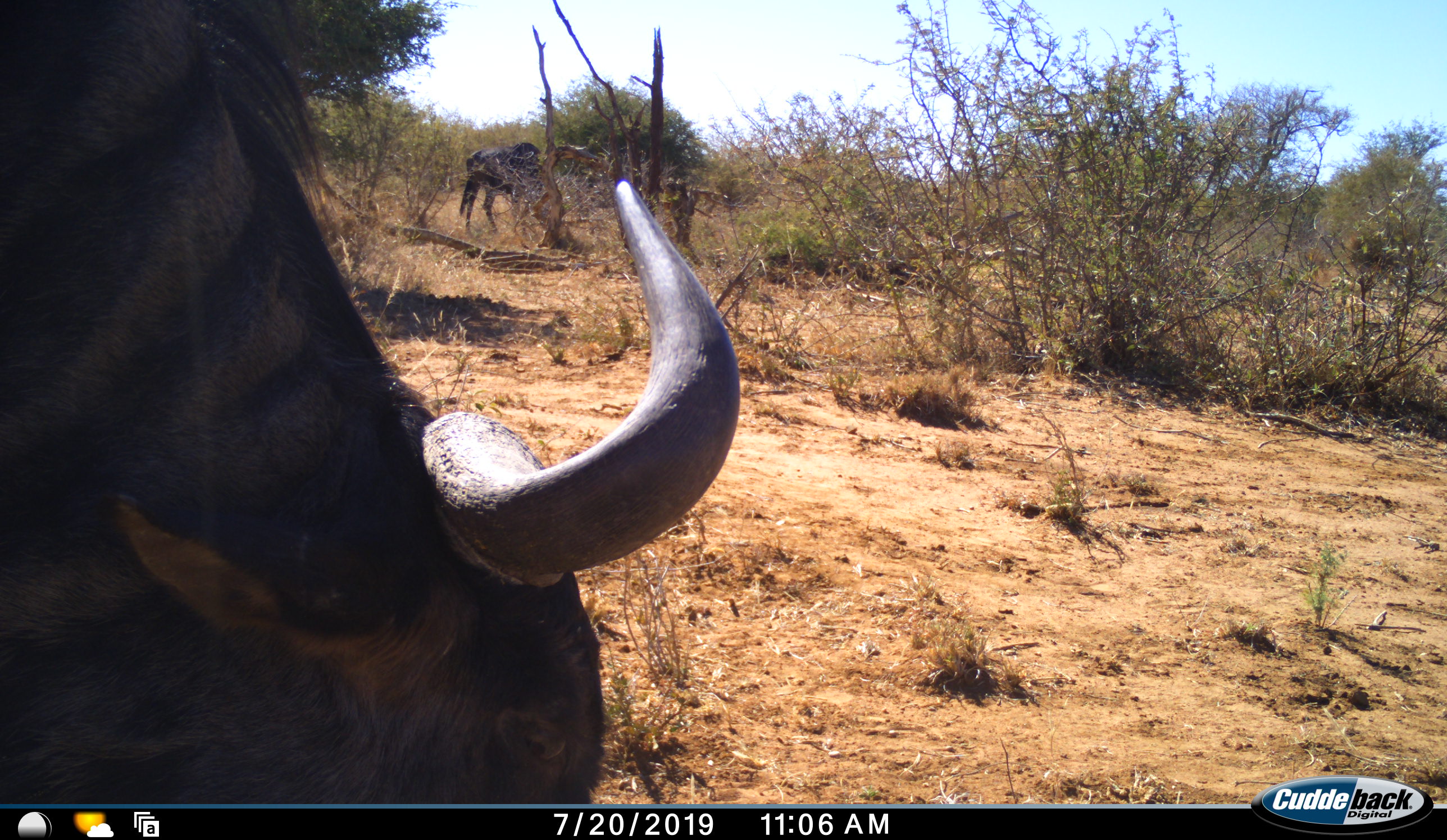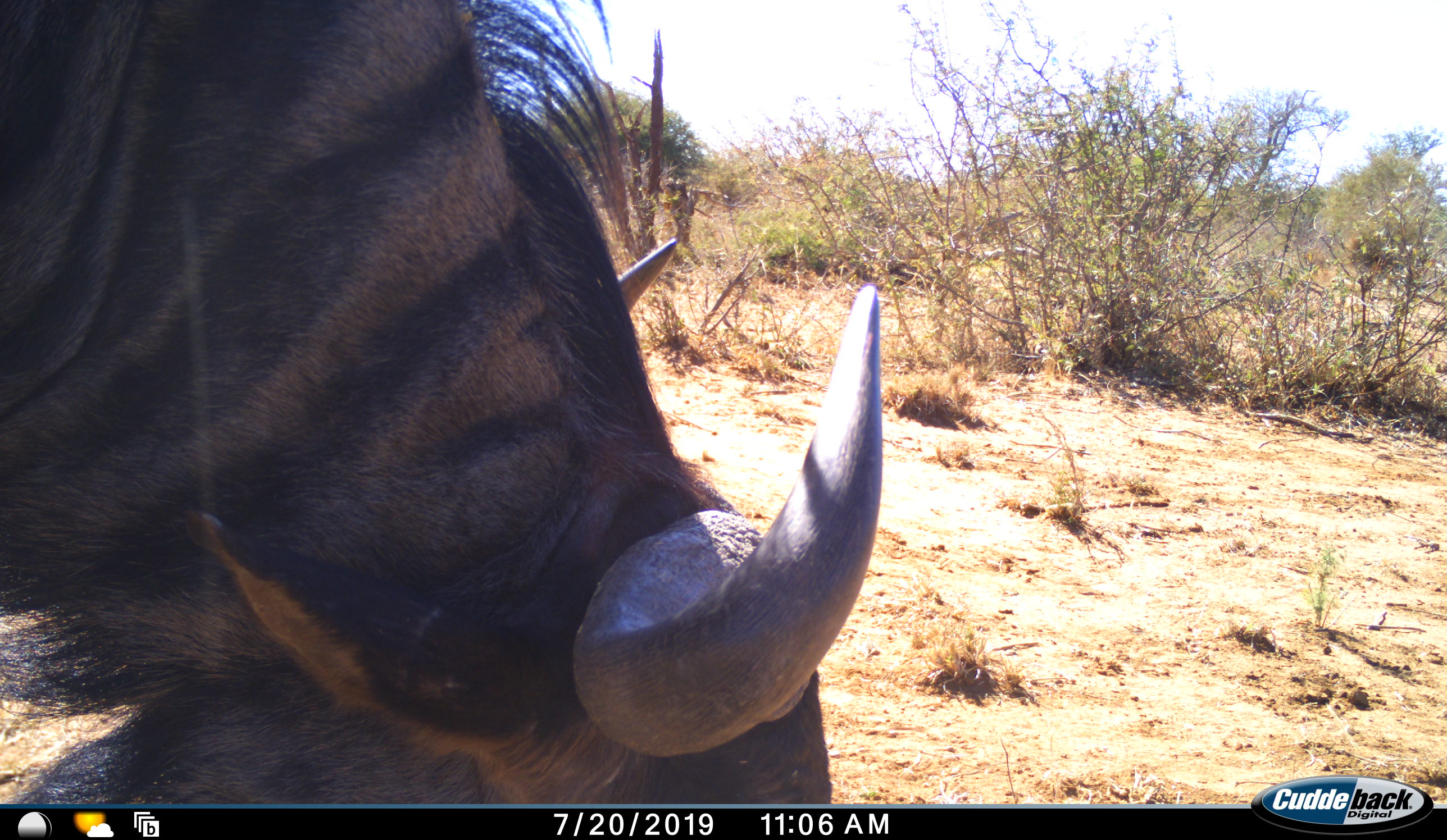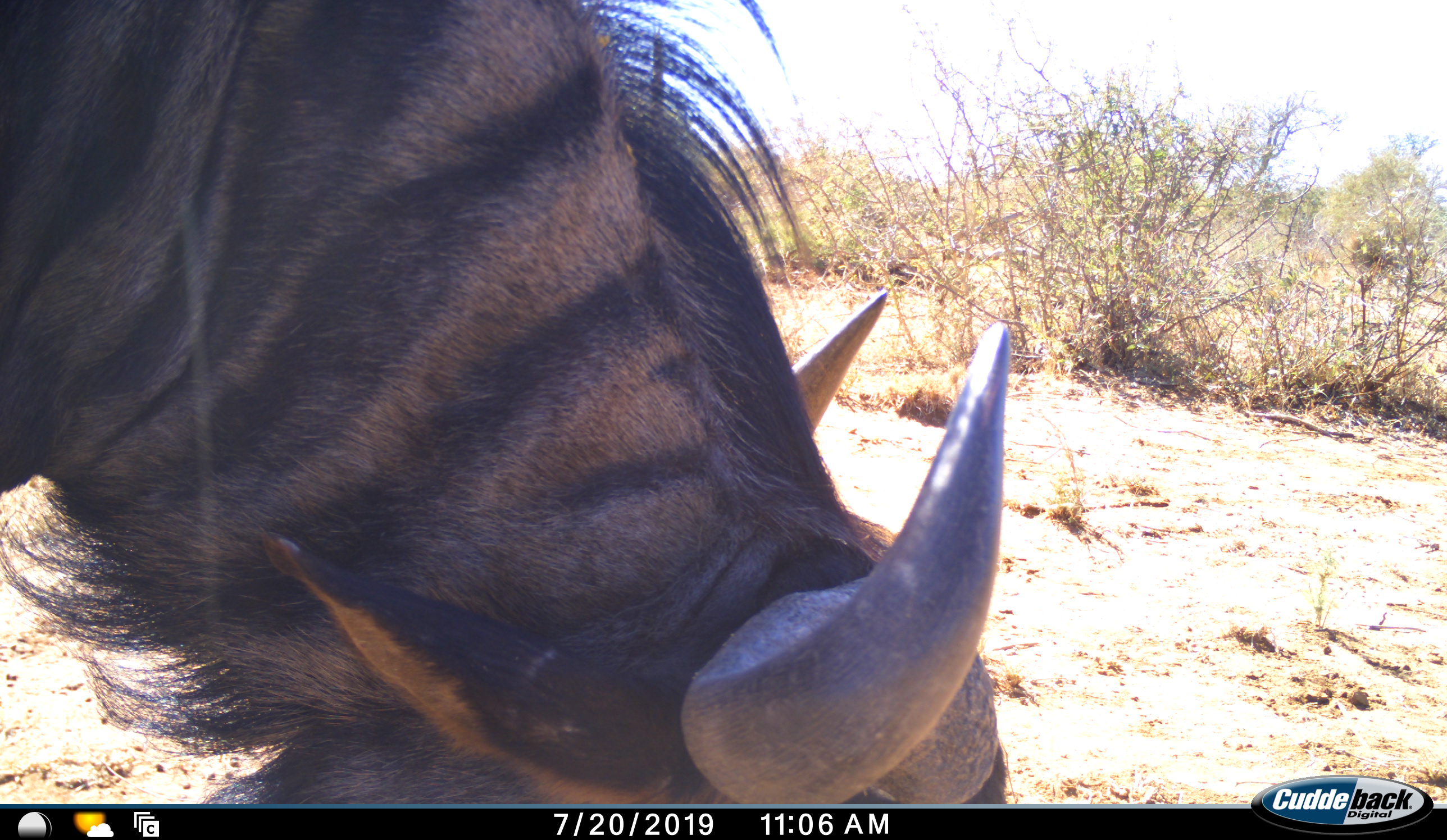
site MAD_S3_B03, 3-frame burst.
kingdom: Animalia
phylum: Chordata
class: Mammalia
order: Artiodactyla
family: Bovidae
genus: Connochaetes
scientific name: Connochaetes taurinus taurinus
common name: blue wildebeest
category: wildebeestblue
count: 2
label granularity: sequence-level